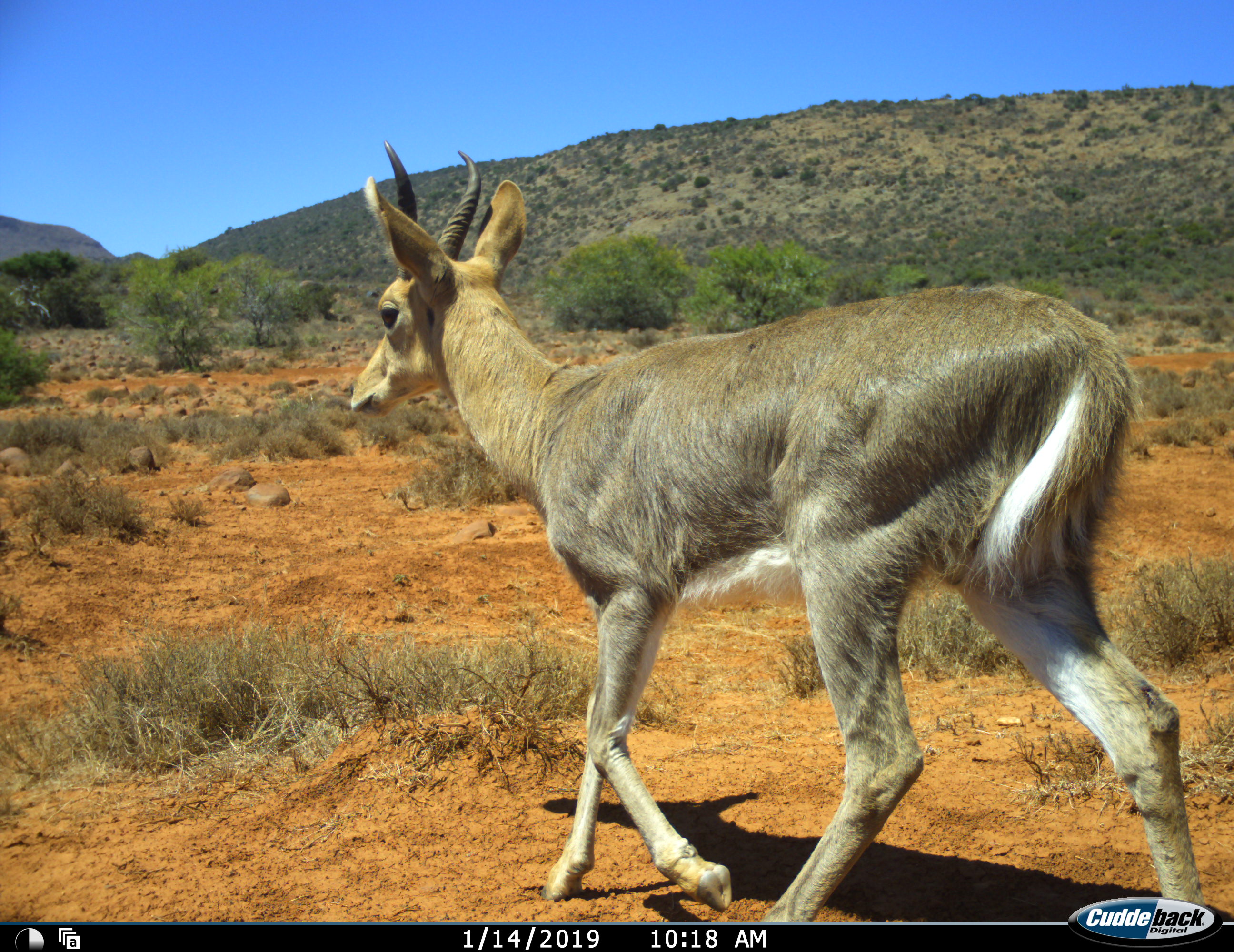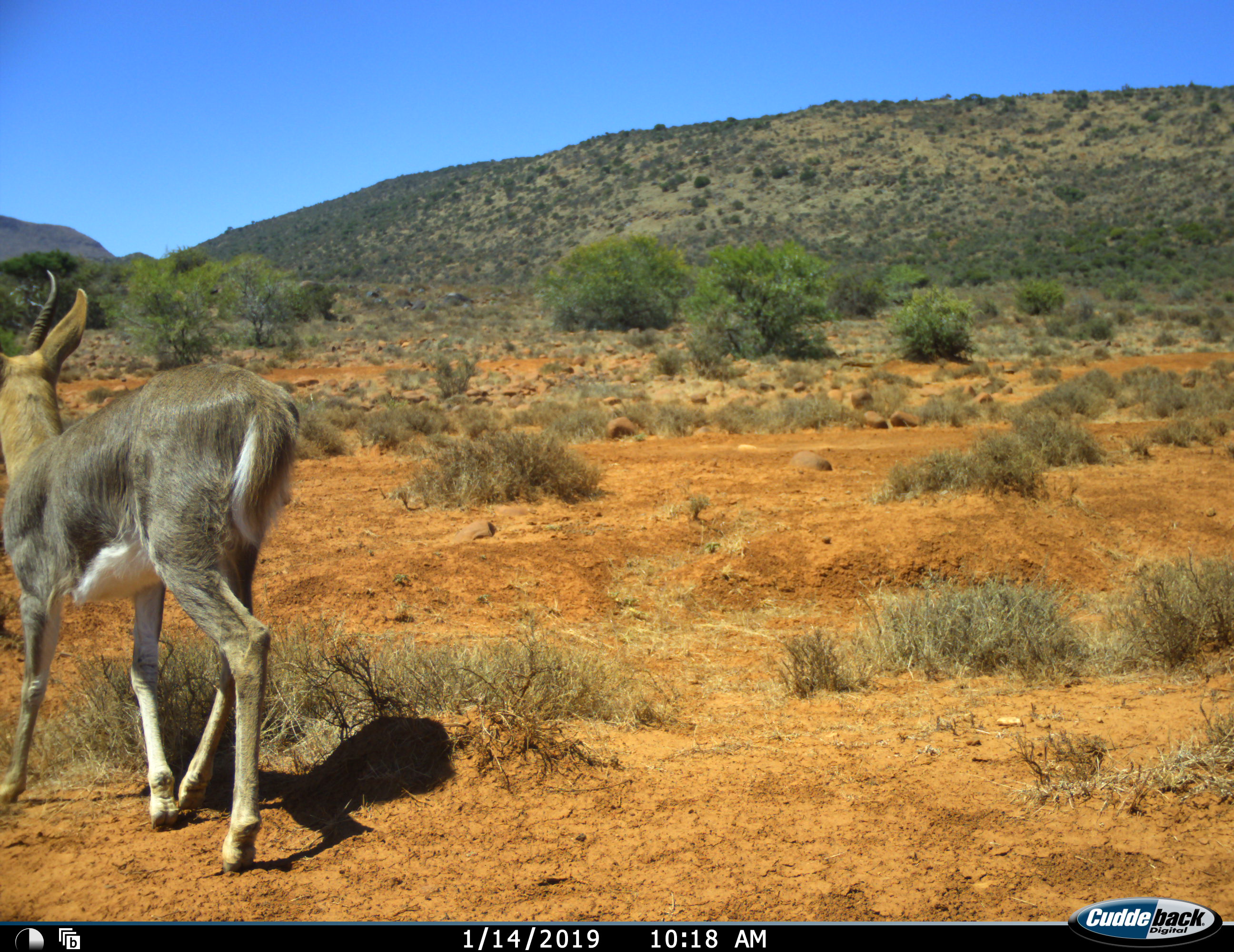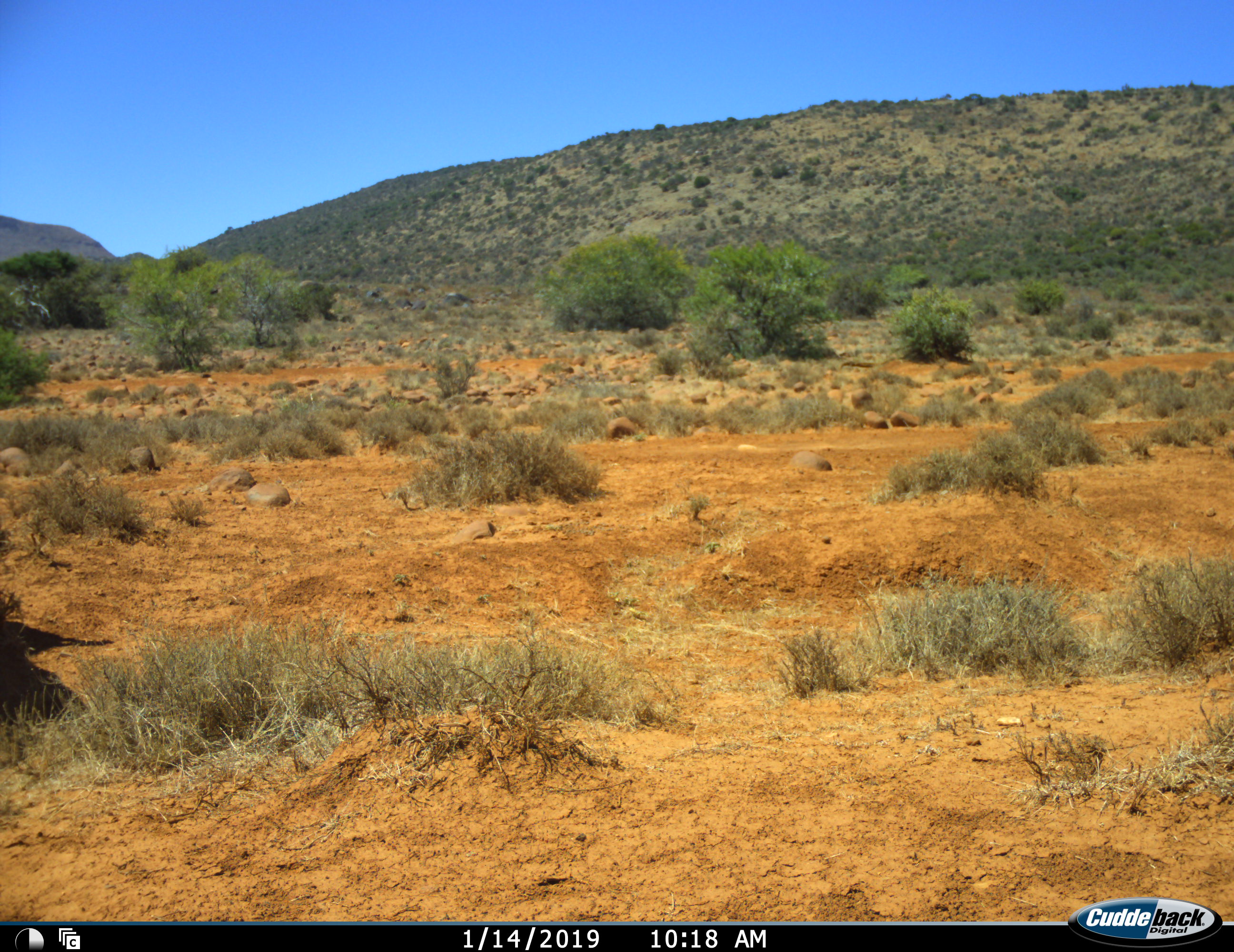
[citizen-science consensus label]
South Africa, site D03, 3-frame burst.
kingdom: Animalia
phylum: Chordata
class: Mammalia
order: Artiodactyla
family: Bovidae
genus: Redunca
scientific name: Redunca fulvorufula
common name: mountain reedbuck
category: reedbuckmountain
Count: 1.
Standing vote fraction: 0%.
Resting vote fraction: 0%.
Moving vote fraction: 100%.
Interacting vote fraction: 0%.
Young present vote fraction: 0%.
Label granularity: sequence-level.